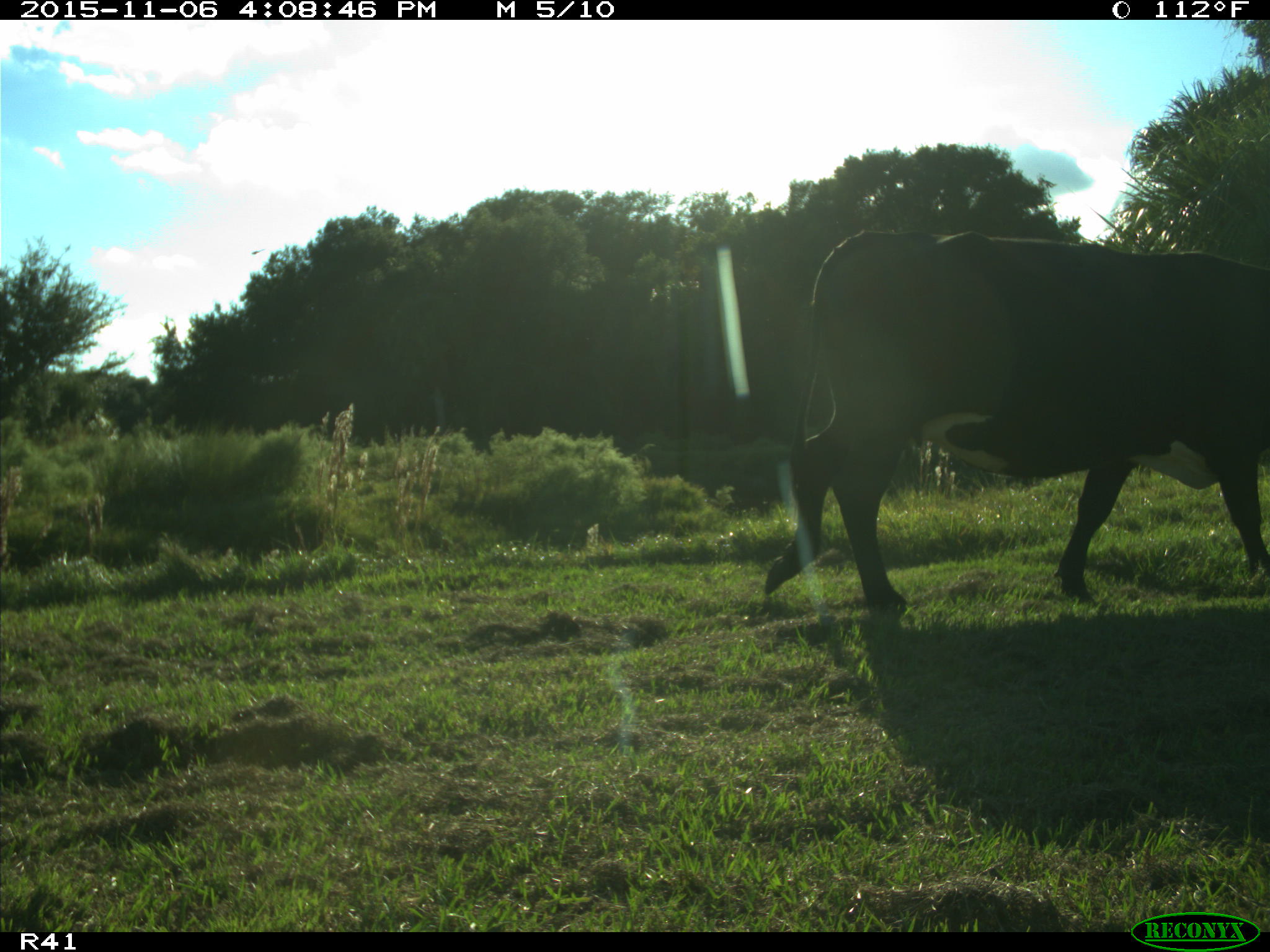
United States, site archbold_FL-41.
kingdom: Animalia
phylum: Chordata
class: Mammalia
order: Artiodactyla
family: Bovidae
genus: Bos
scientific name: Bos taurus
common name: domestic cow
Bos taurus (domestic cow).